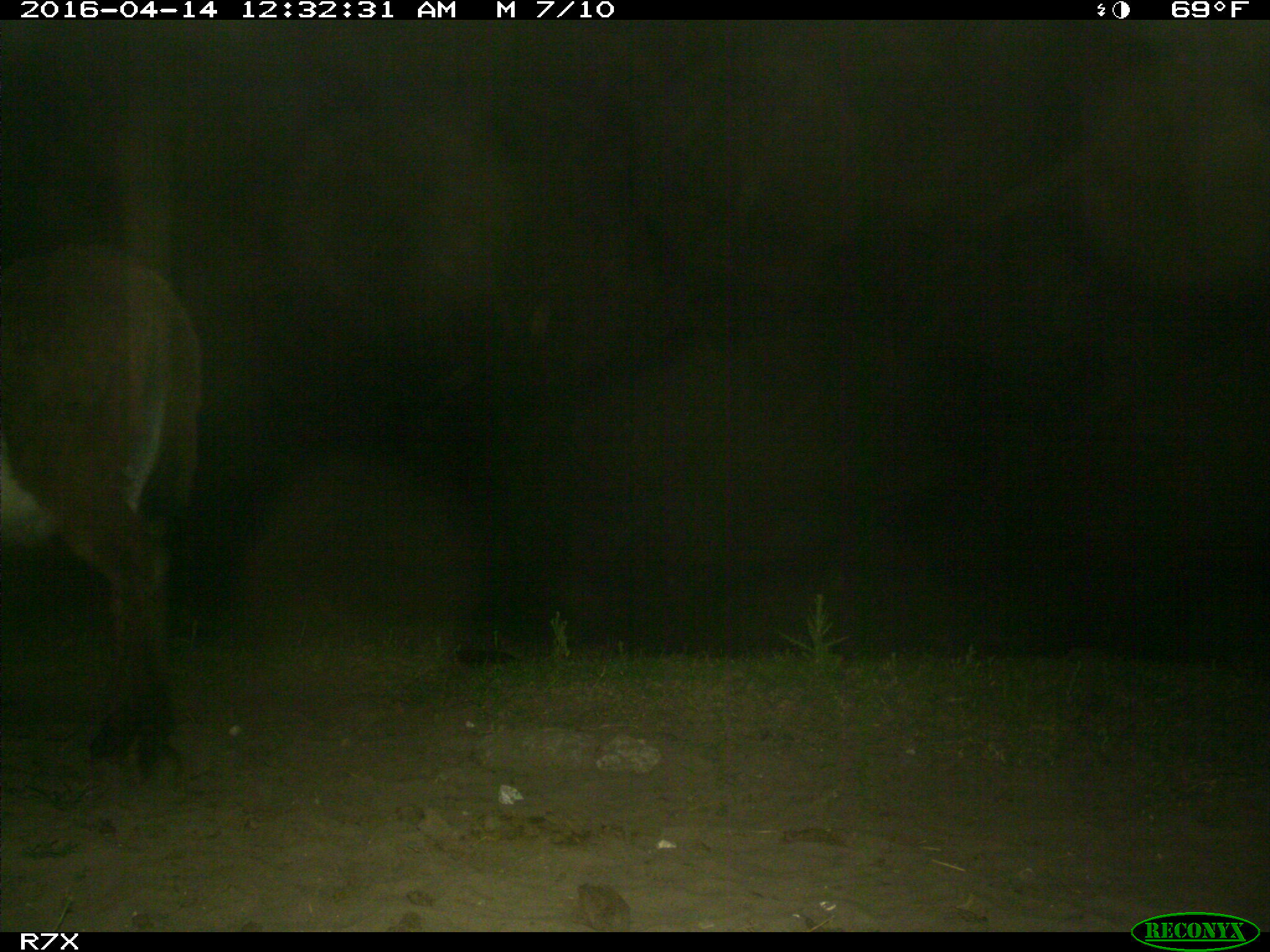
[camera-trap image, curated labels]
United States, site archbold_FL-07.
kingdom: Animalia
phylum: Chordata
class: Mammalia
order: Artiodactyla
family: Bovidae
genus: Bos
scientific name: Bos taurus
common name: domestic cow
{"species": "Bos taurus (domestic cow)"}